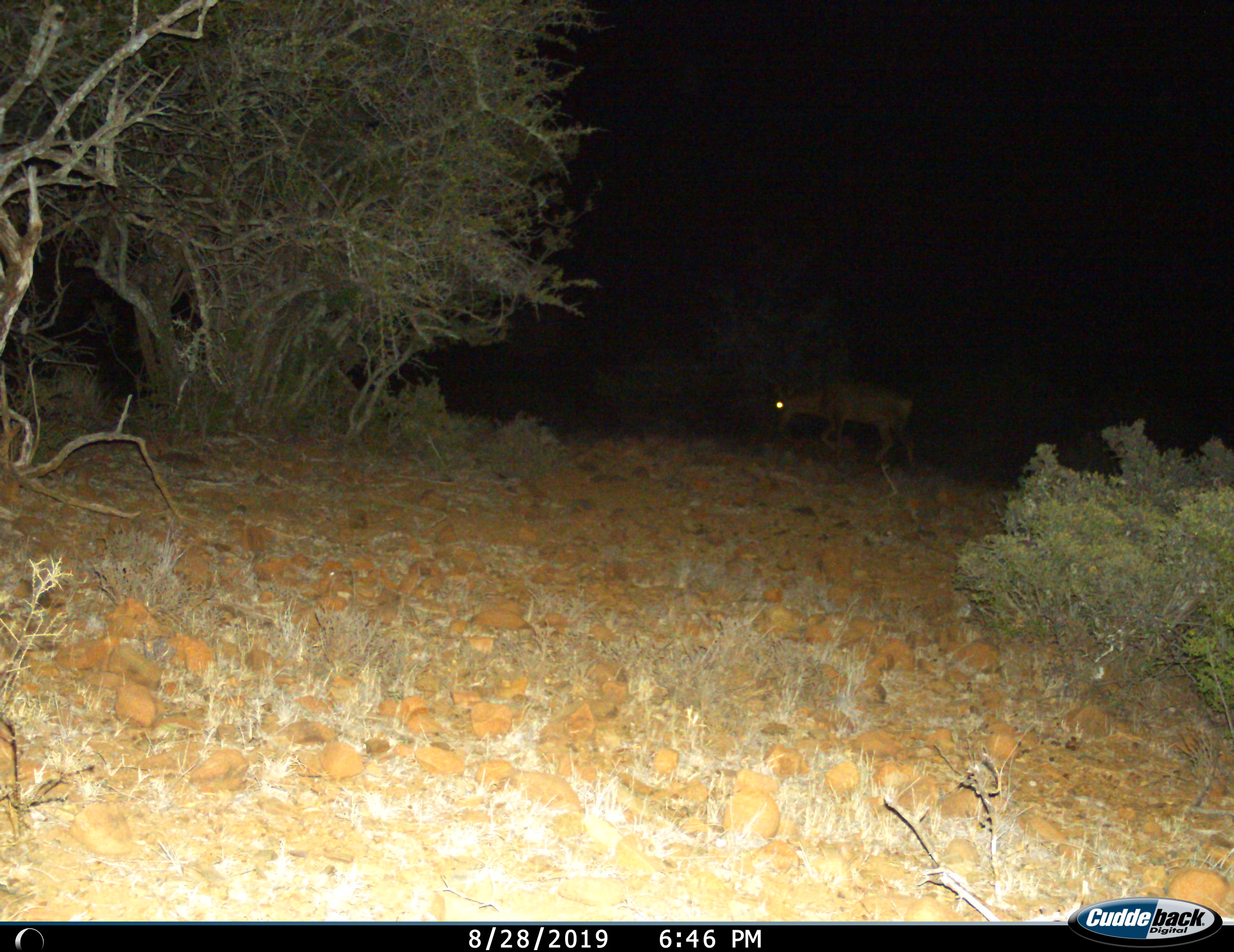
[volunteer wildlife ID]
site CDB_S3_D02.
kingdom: Animalia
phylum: Chordata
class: Mammalia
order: Artiodactyla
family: Bovidae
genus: Alcelaphus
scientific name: Alcelaphus buselaphus caama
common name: red hartebeest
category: hartebeestred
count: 1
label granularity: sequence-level